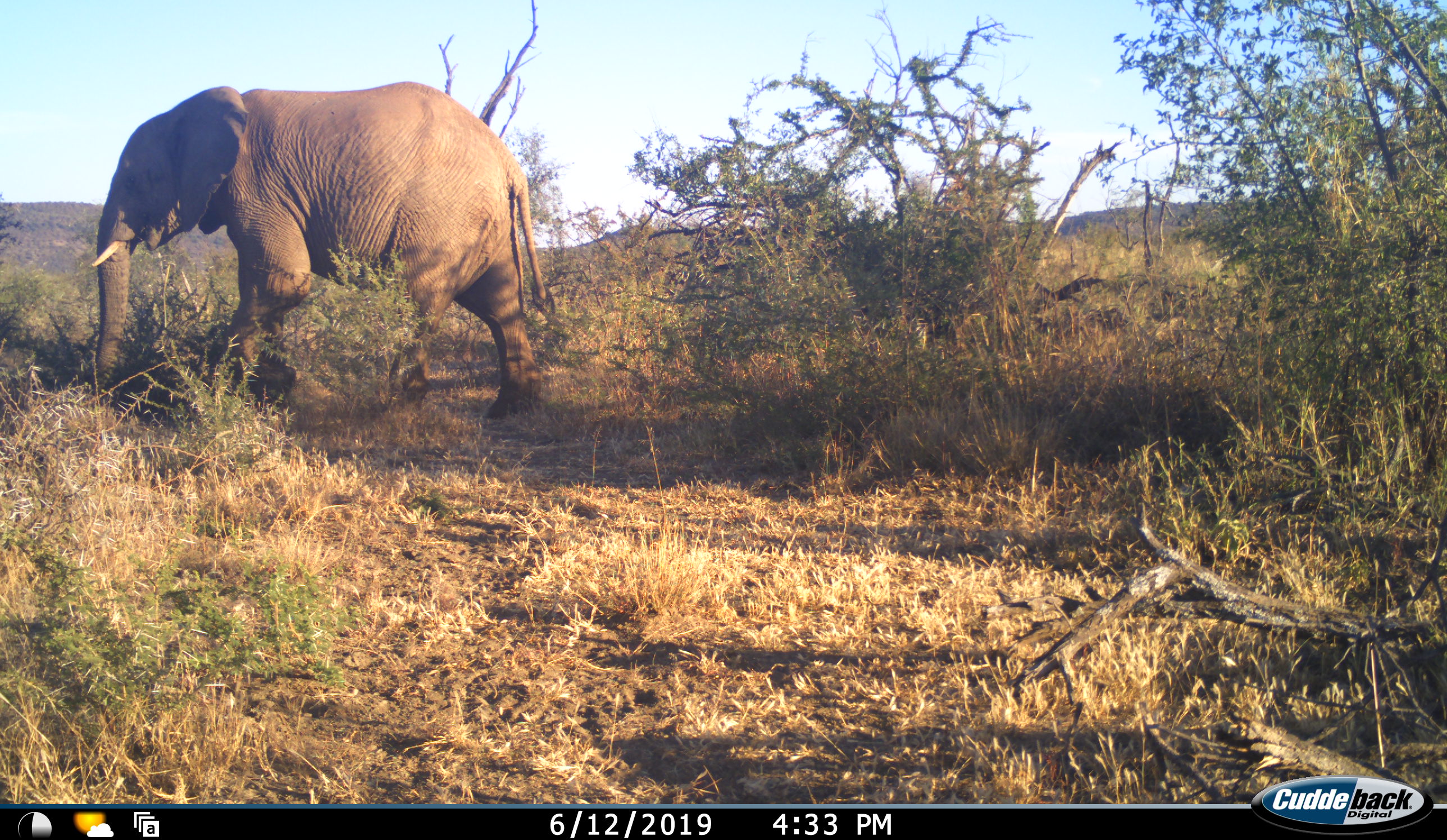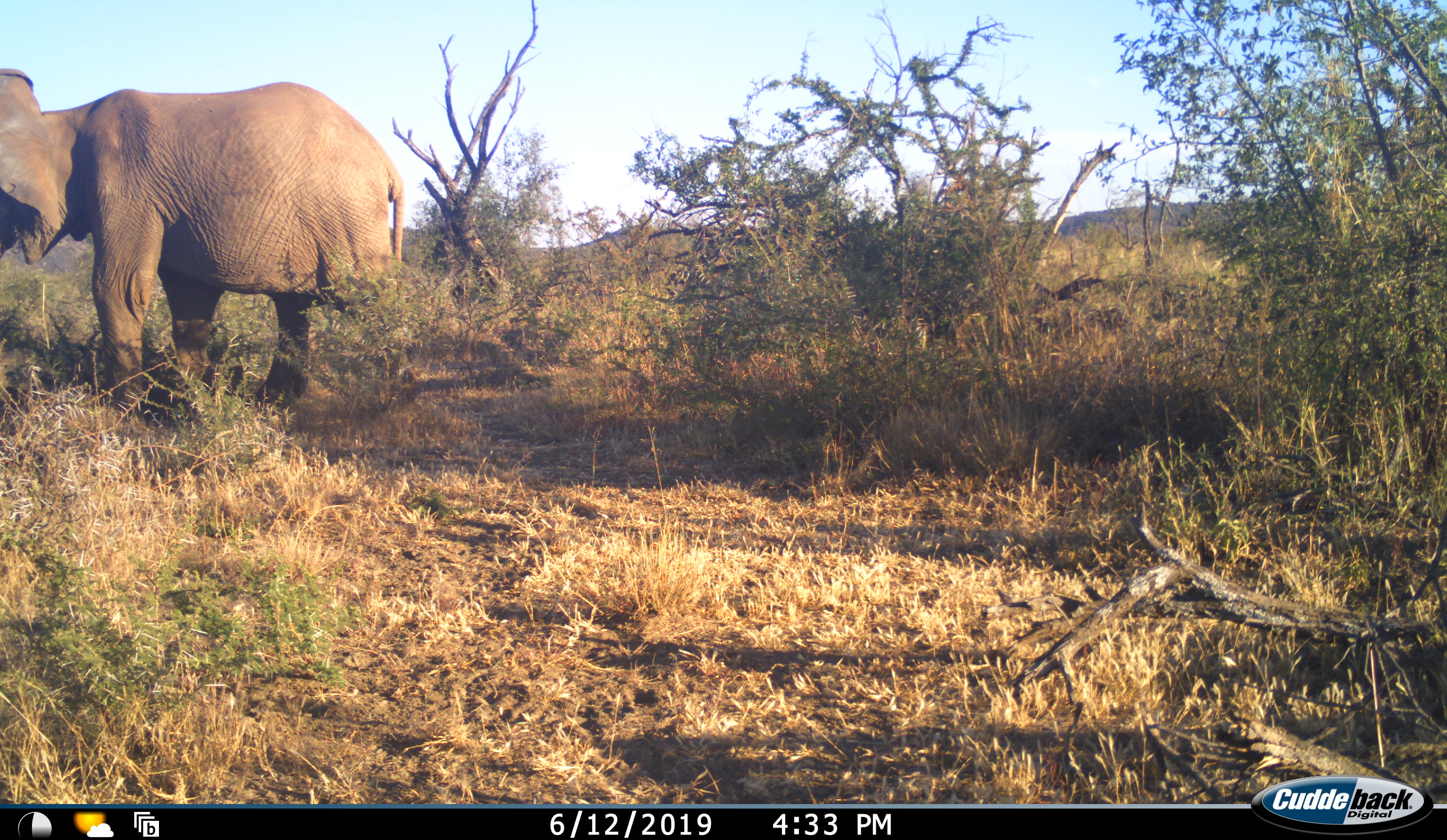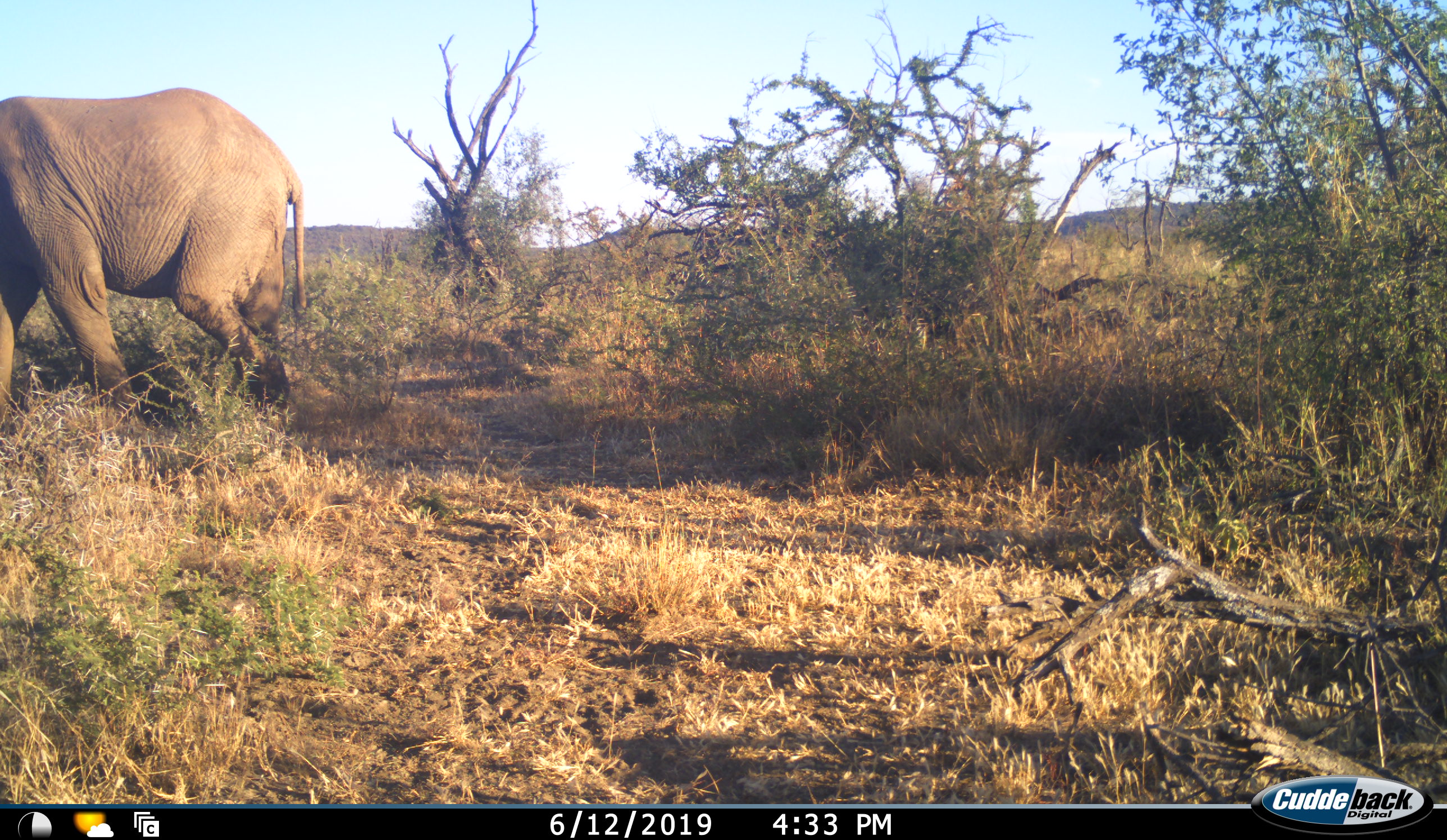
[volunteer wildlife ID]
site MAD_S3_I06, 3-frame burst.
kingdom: Animalia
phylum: Chordata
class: Mammalia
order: Proboscidea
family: Elephantidae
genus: Loxodonta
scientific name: Loxodonta africana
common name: african bush elephant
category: elephant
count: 1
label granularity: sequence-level